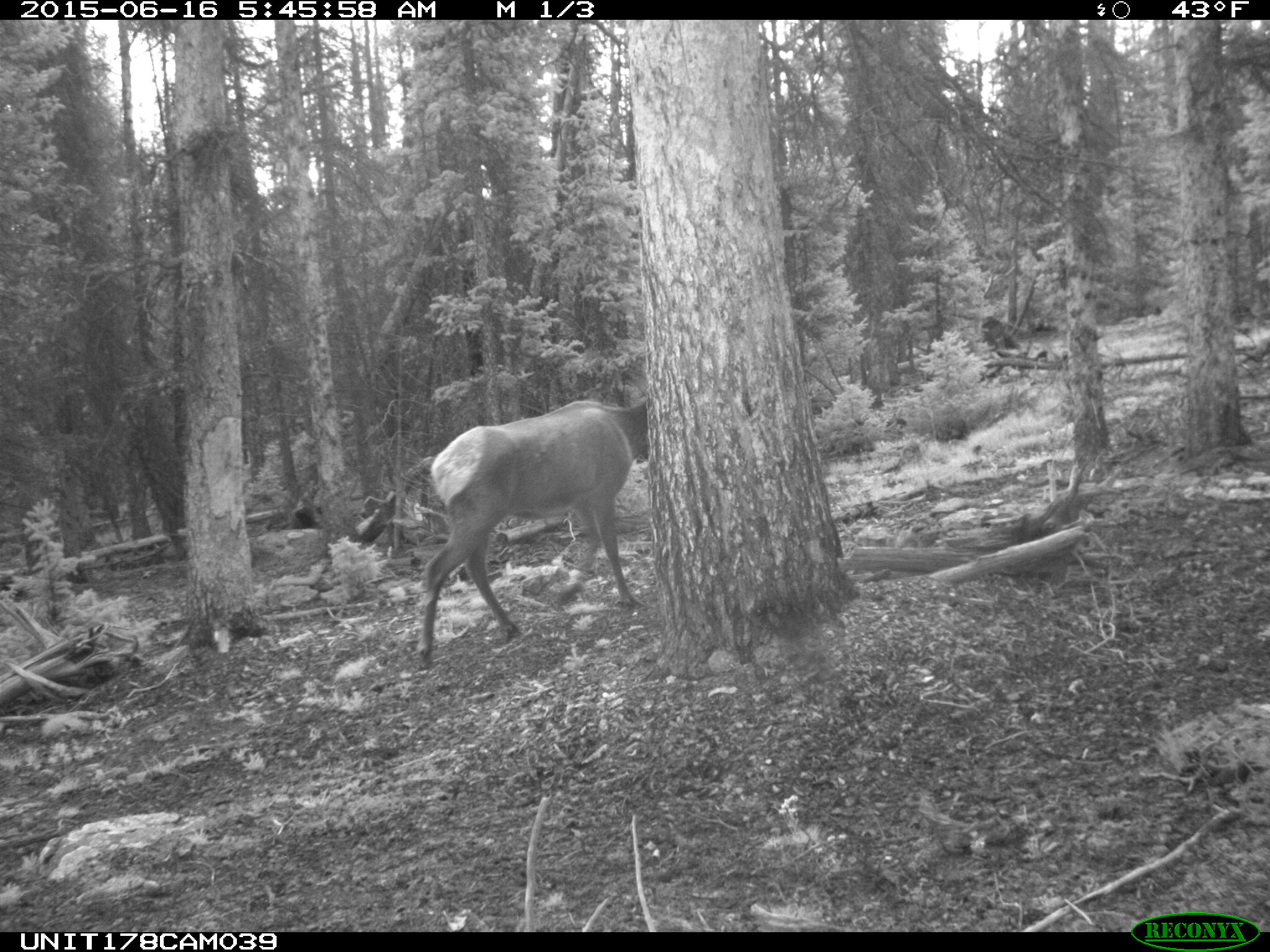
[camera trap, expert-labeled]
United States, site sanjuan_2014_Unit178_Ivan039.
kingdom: Animalia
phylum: Chordata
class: Mammalia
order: Artiodactyla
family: Cervidae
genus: Cervus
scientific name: Cervus elaphus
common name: red deer